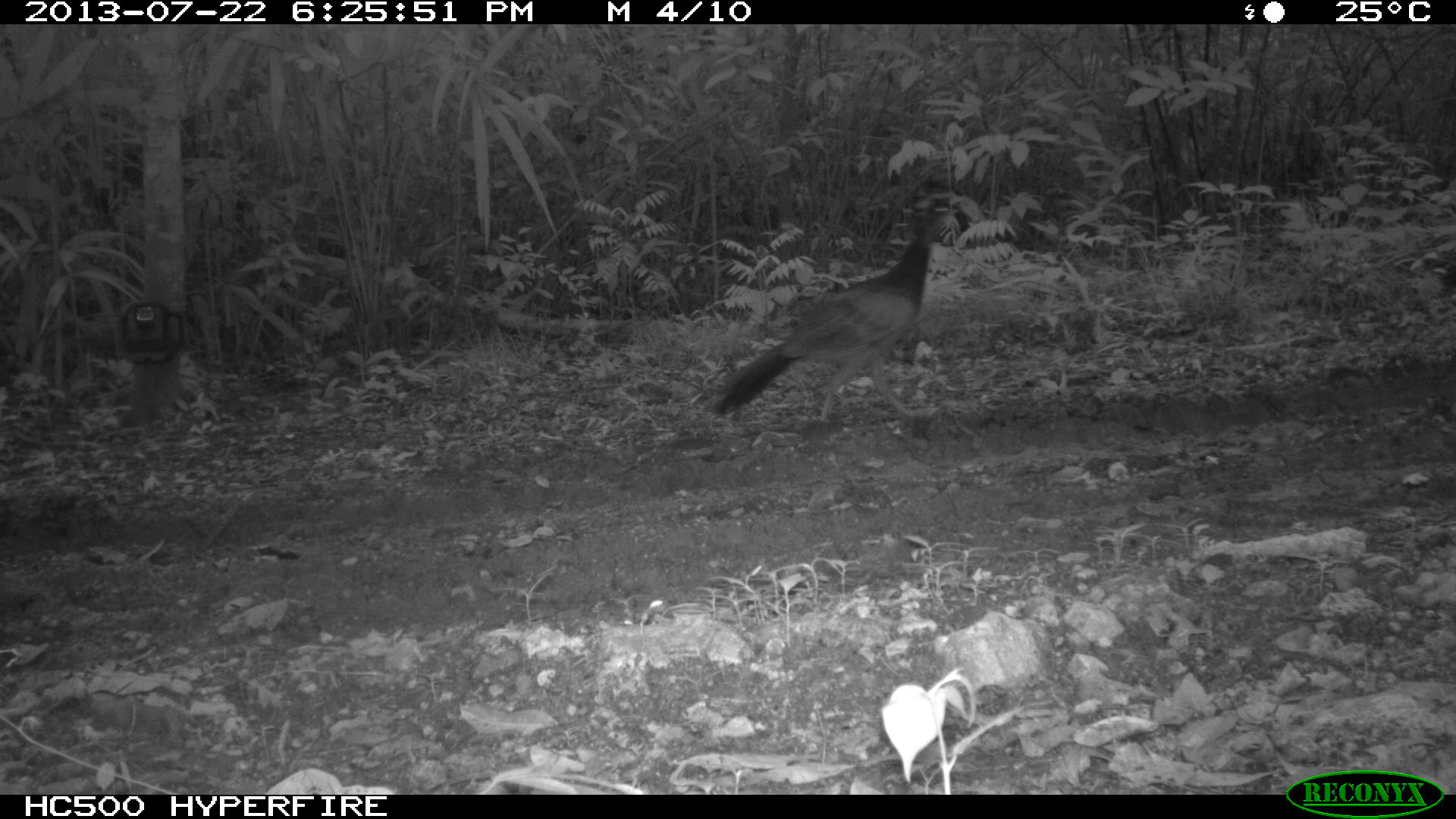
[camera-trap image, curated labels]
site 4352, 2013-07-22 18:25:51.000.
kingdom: Animalia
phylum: Chordata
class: Aves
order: Galliformes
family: Cracidae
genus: Crax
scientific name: Crax rubra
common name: great curassow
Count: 2.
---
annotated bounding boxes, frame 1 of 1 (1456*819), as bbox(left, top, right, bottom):
crax rubra: bbox(712, 198, 959, 426)